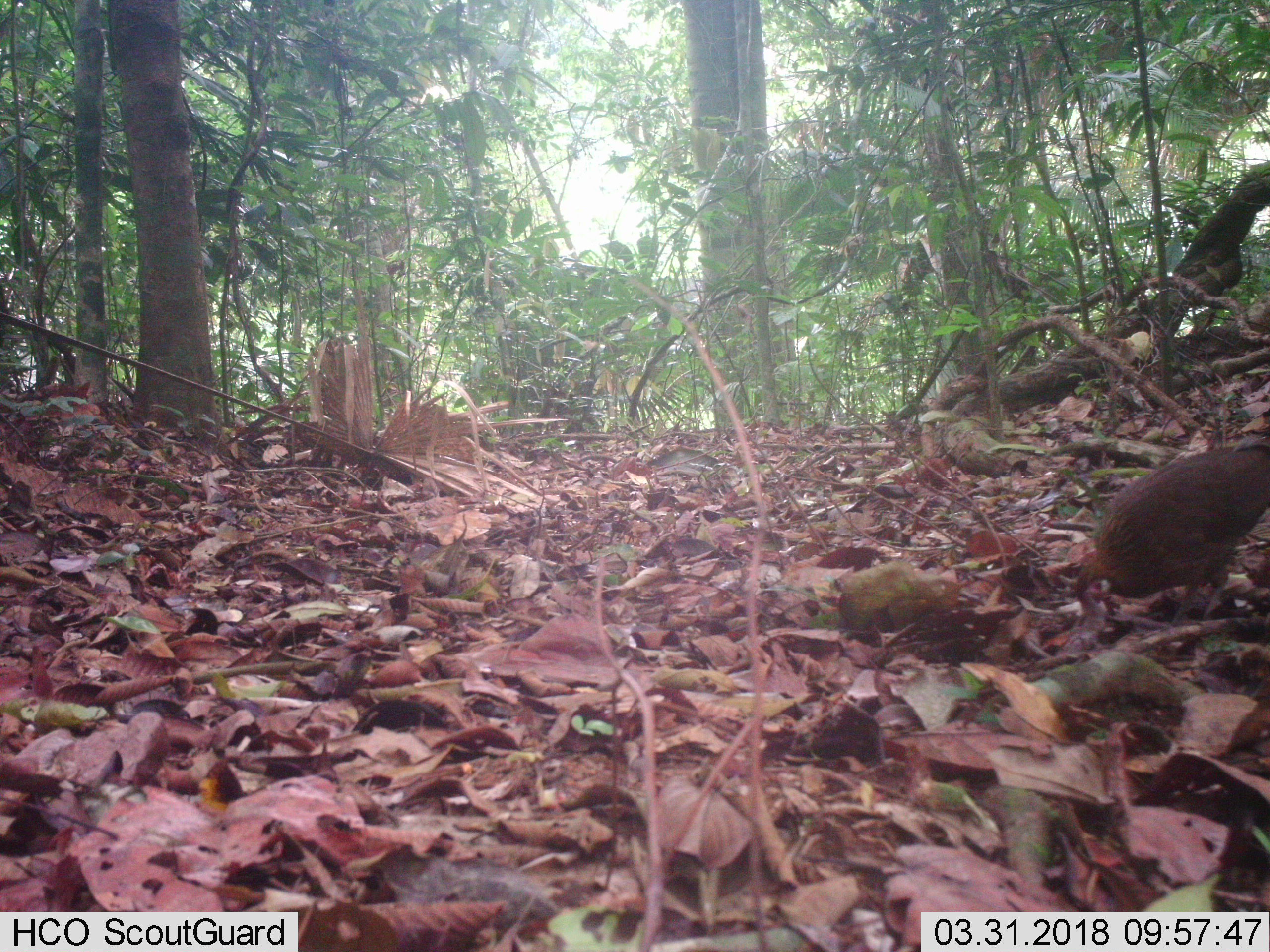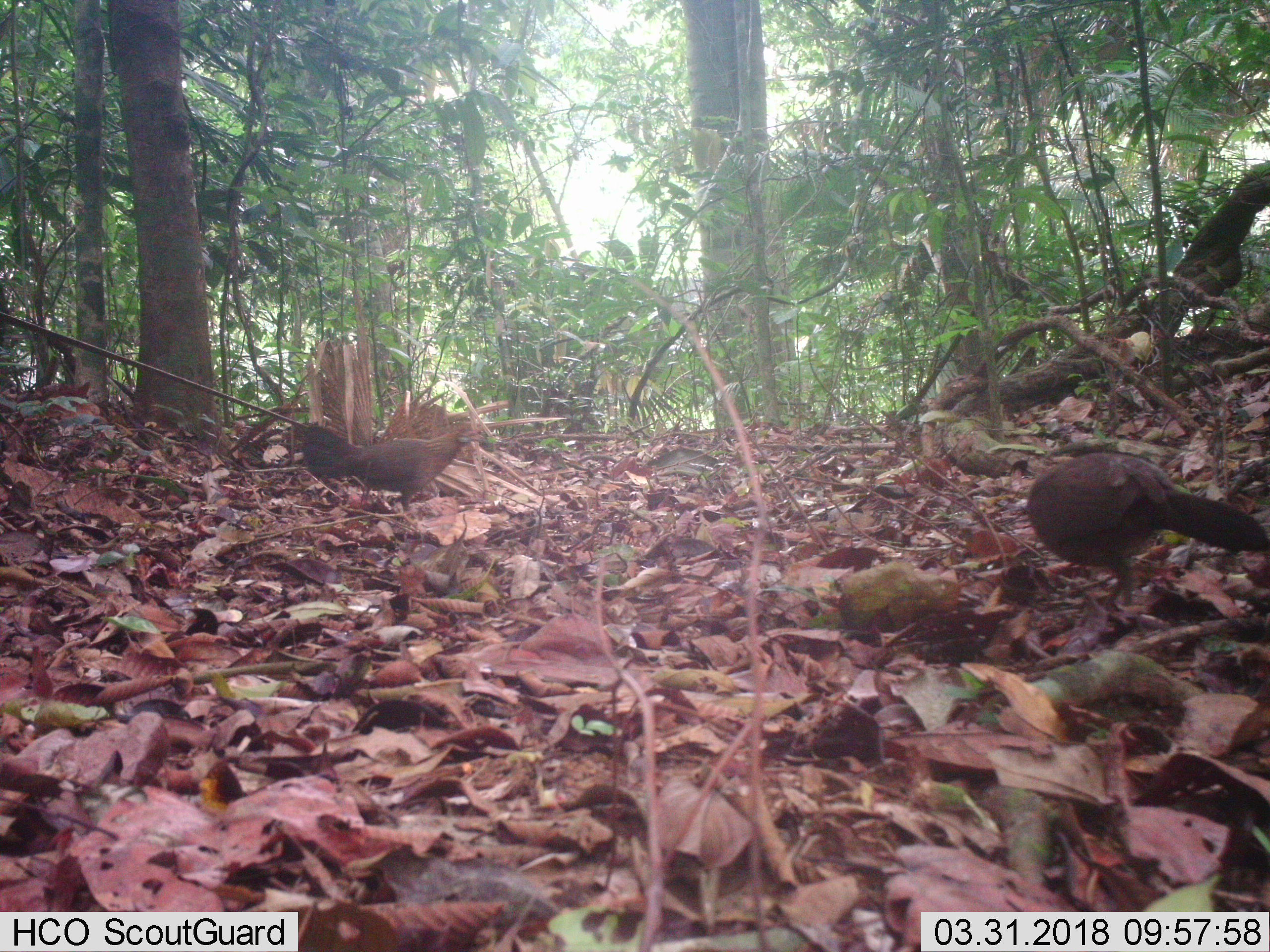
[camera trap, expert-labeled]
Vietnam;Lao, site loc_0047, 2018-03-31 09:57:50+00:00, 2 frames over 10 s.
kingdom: Animalia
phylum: Chordata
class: Aves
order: Galliformes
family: Phasianidae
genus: Gallus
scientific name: Gallus gallus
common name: red junglefowl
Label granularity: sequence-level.